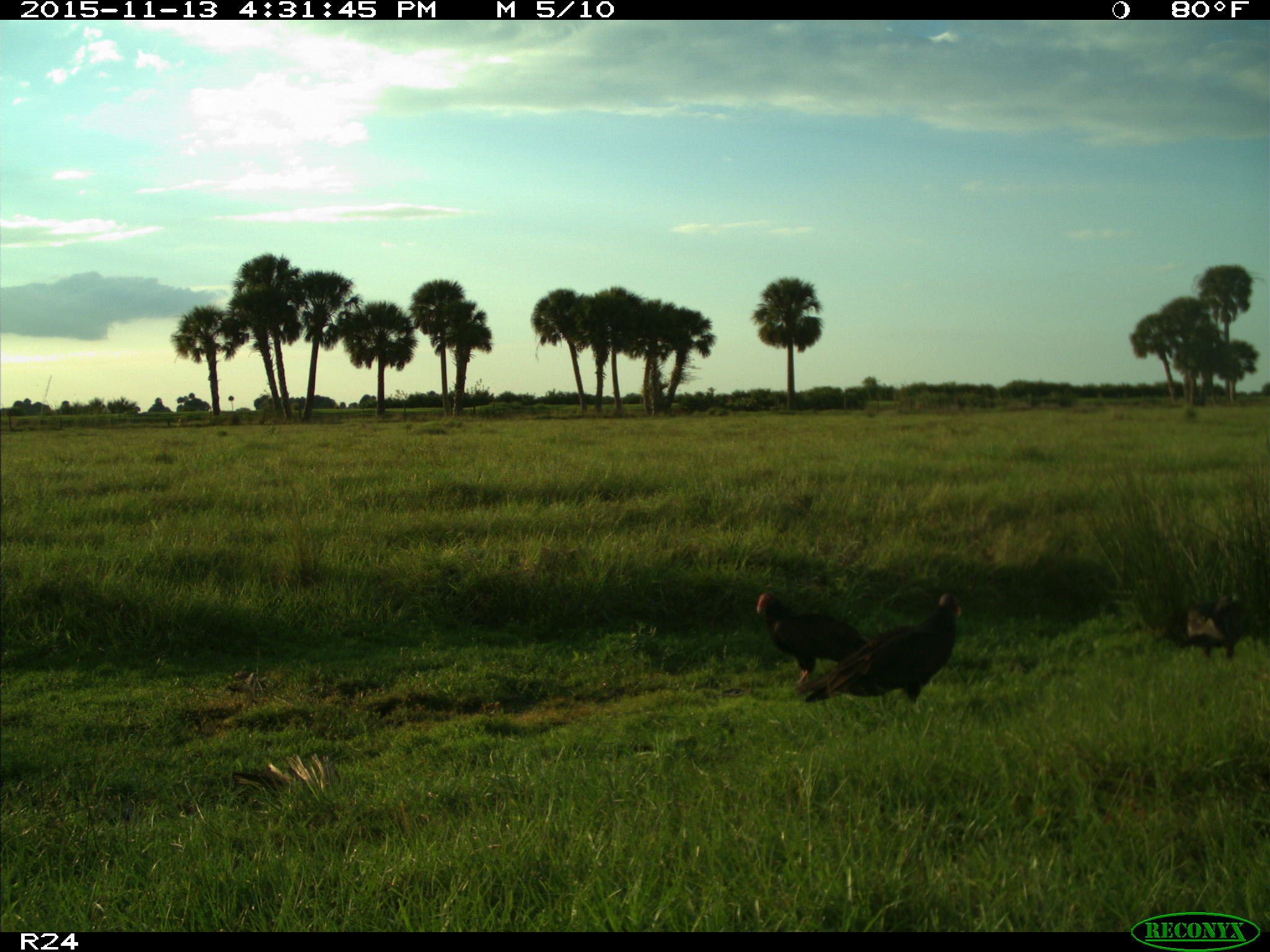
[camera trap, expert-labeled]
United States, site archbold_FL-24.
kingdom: Animalia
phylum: Chordata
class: Aves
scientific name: Aves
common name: birds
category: unidentified bird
Unidentified bird (birds) (Aves).